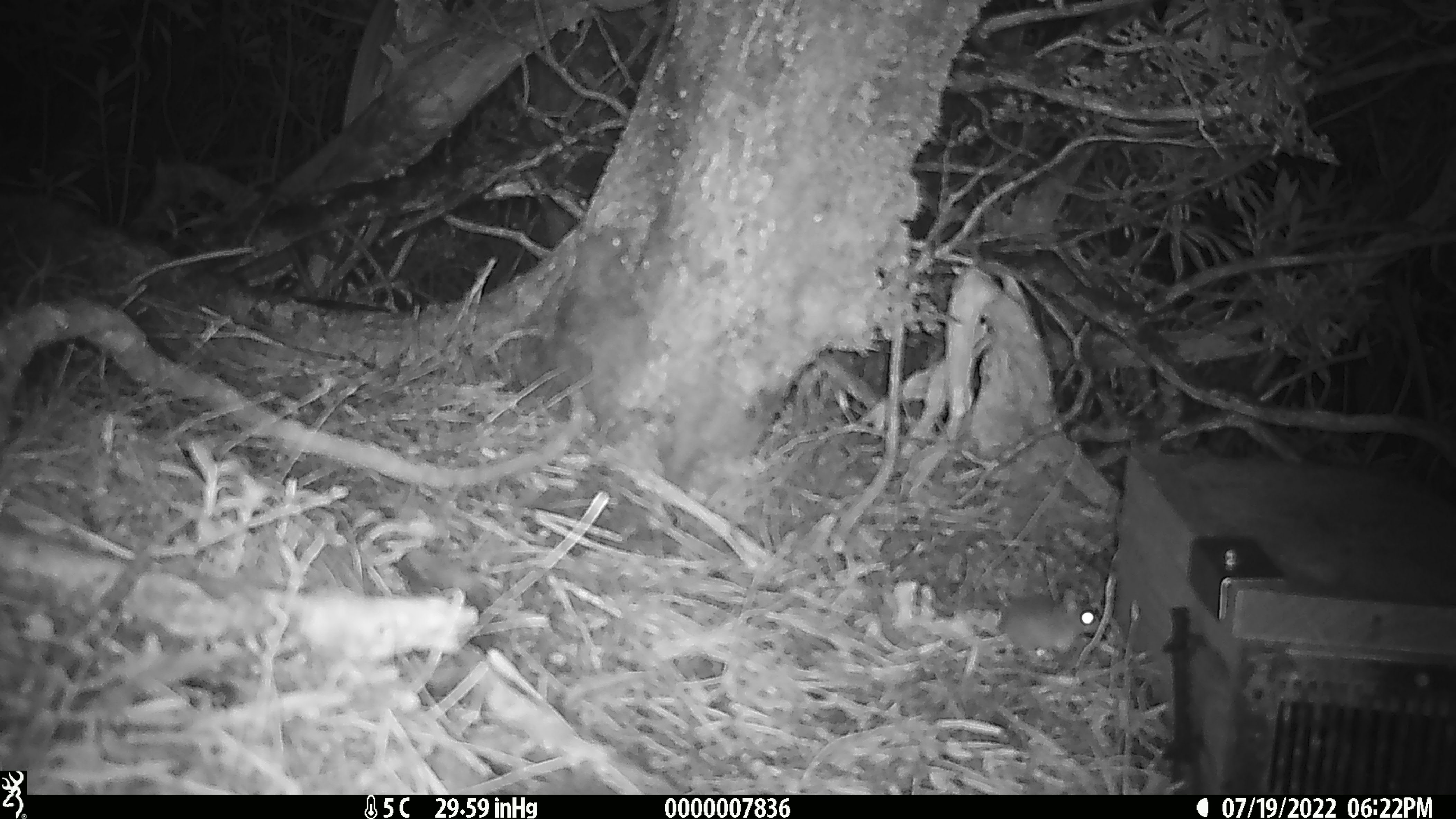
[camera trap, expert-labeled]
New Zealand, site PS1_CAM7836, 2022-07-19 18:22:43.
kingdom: Animalia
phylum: Chordata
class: Mammalia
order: Rodentia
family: Muridae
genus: Mus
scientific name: Mus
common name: mouse